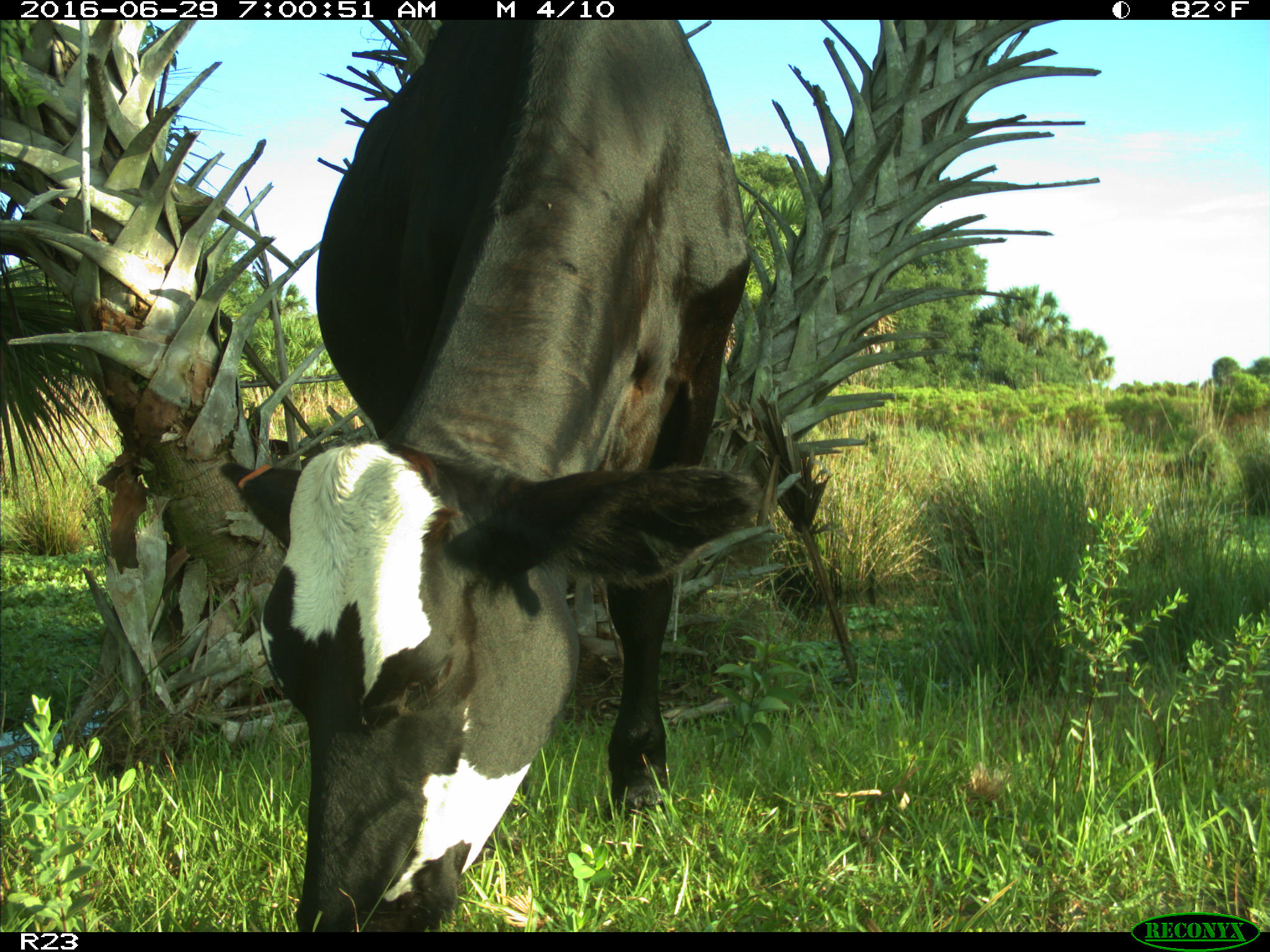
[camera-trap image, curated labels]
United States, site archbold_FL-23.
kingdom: Animalia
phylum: Chordata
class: Mammalia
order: Artiodactyla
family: Bovidae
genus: Bos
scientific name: Bos taurus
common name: domestic cow